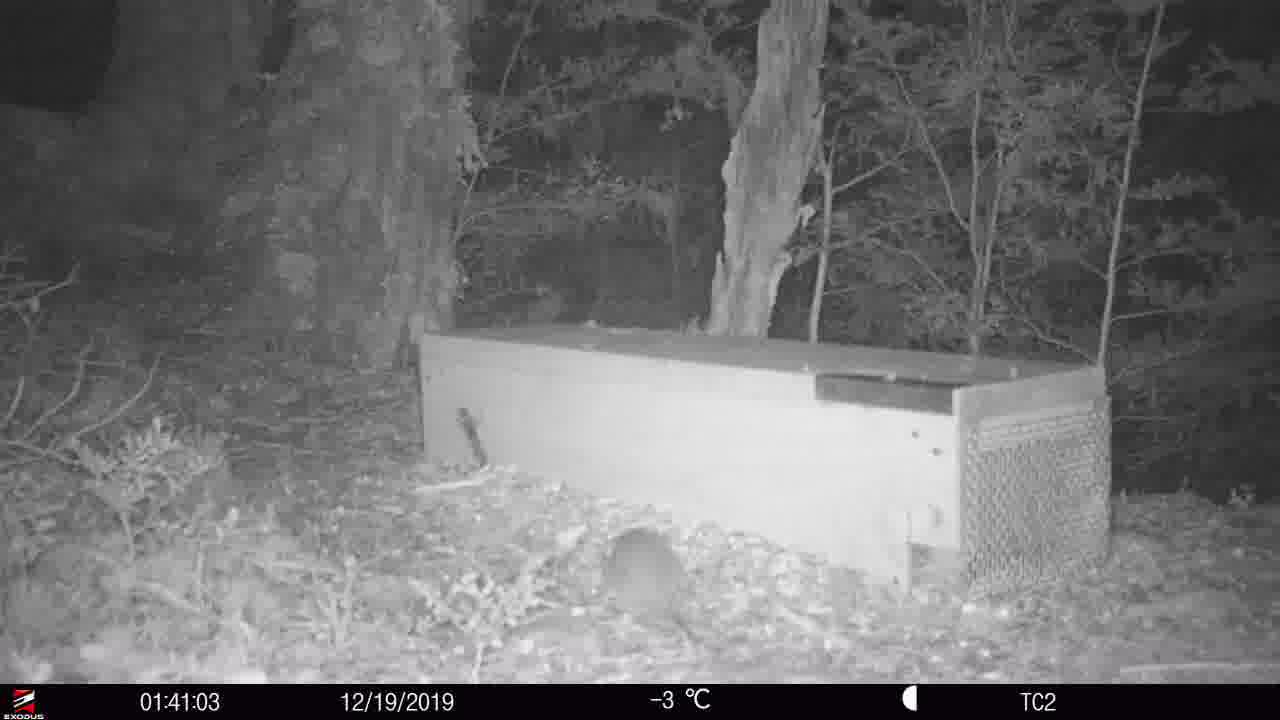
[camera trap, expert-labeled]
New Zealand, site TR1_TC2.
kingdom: Animalia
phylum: Chordata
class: Mammalia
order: Rodentia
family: Muridae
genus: Rattus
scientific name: Rattus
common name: rat